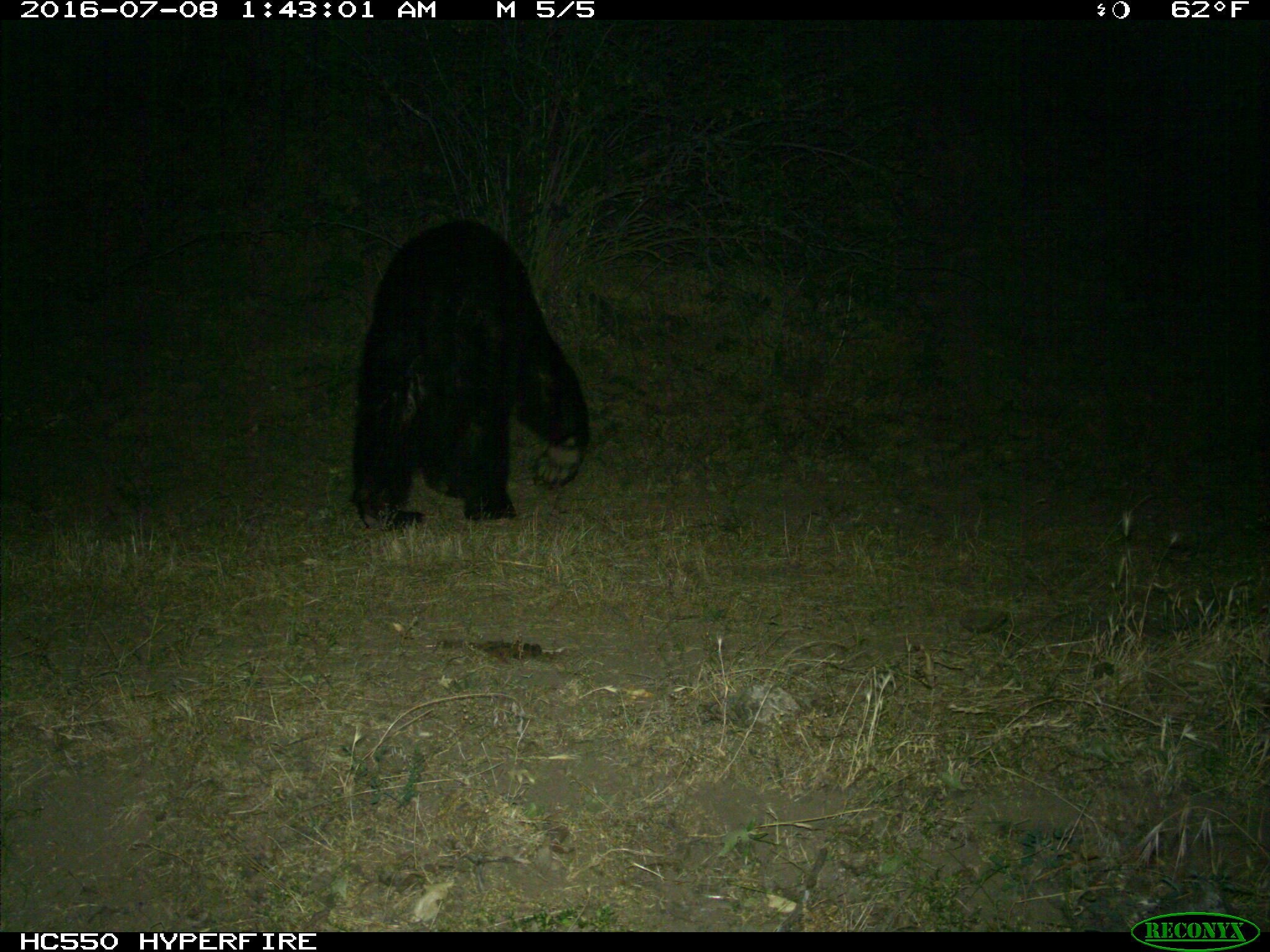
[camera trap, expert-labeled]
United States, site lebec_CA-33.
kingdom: Animalia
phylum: Chordata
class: Mammalia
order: Carnivora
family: Ursidae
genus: Ursus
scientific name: Ursus americanus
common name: american black bear